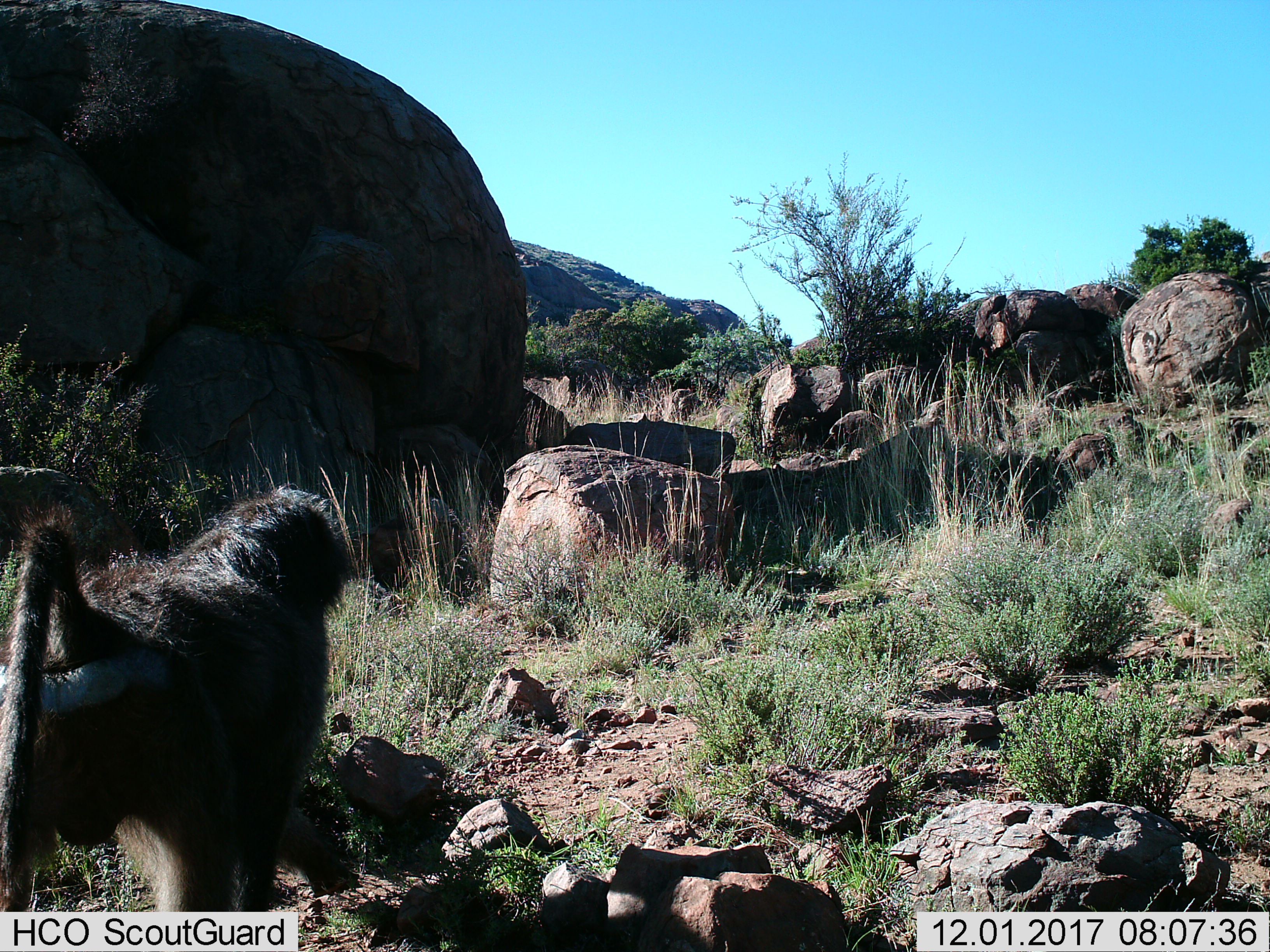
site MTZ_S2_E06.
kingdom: Animalia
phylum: Chordata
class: Mammalia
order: Primates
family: Cercopithecidae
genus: Papio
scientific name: Papio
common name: baboon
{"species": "baboon (Papio)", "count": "1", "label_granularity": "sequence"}